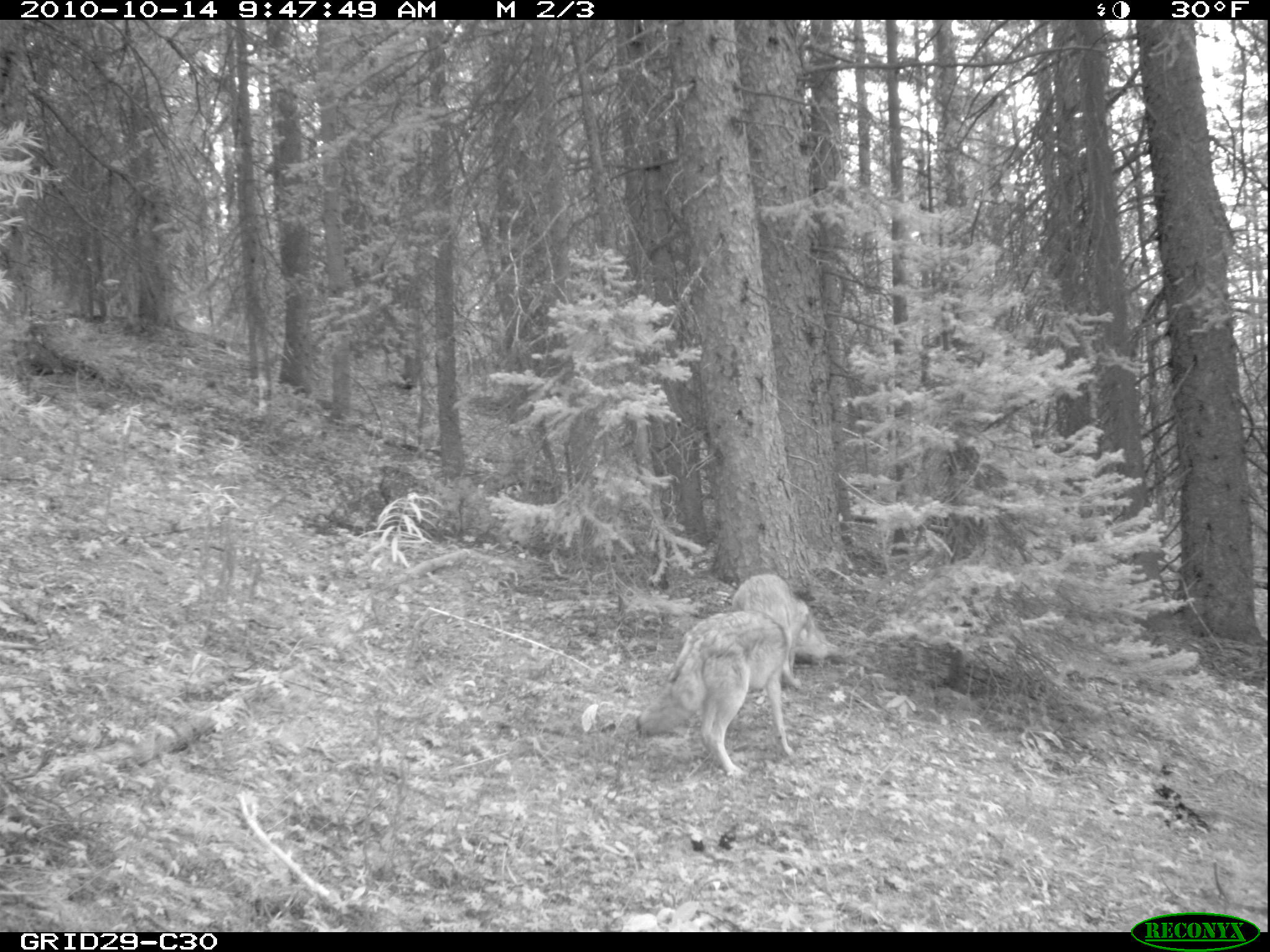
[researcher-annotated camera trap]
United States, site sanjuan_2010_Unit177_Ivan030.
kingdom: Animalia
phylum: Chordata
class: Mammalia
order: Carnivora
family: Canidae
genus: Canis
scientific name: Canis latrans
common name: coyote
Canis latrans (coyote).